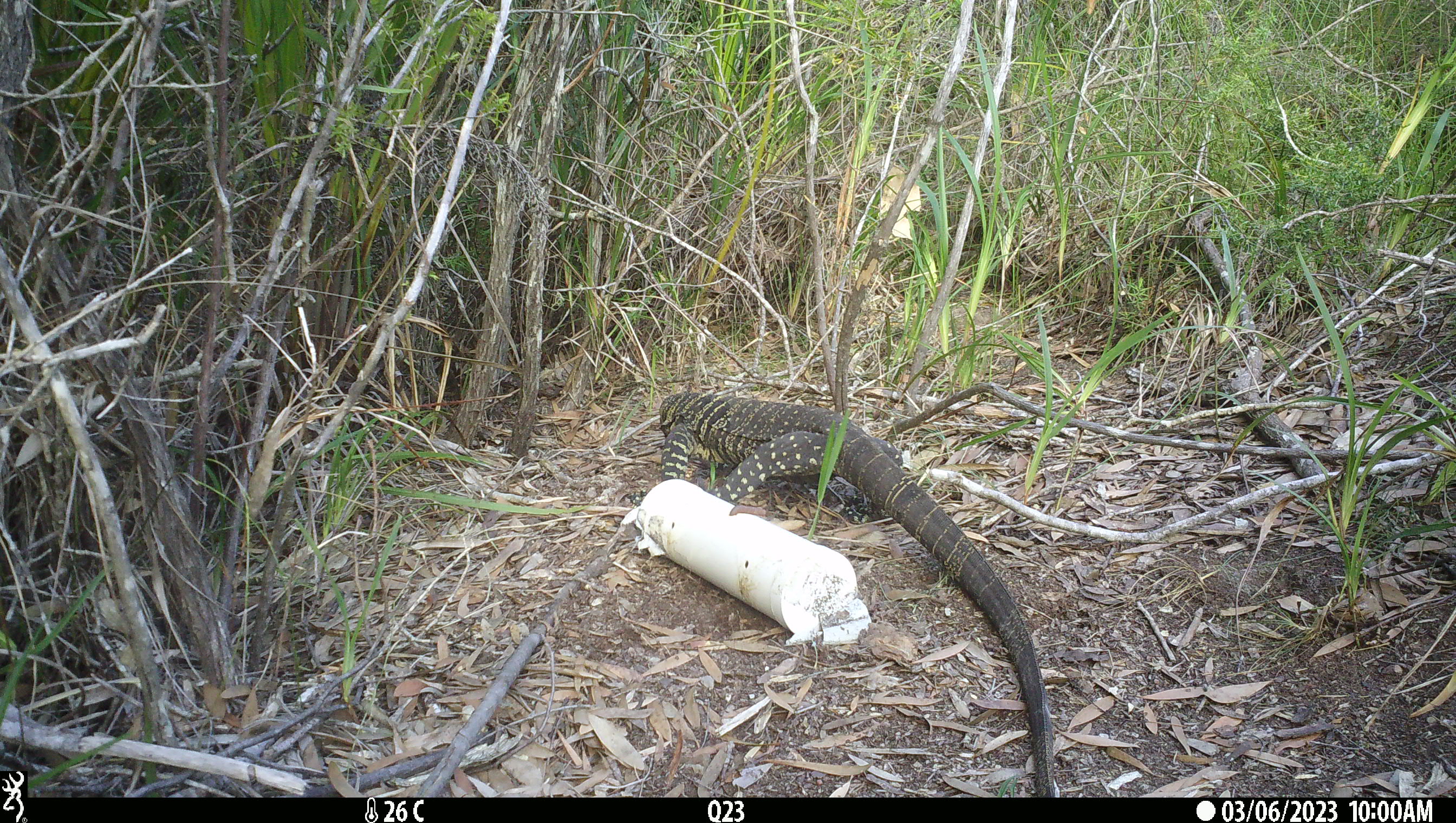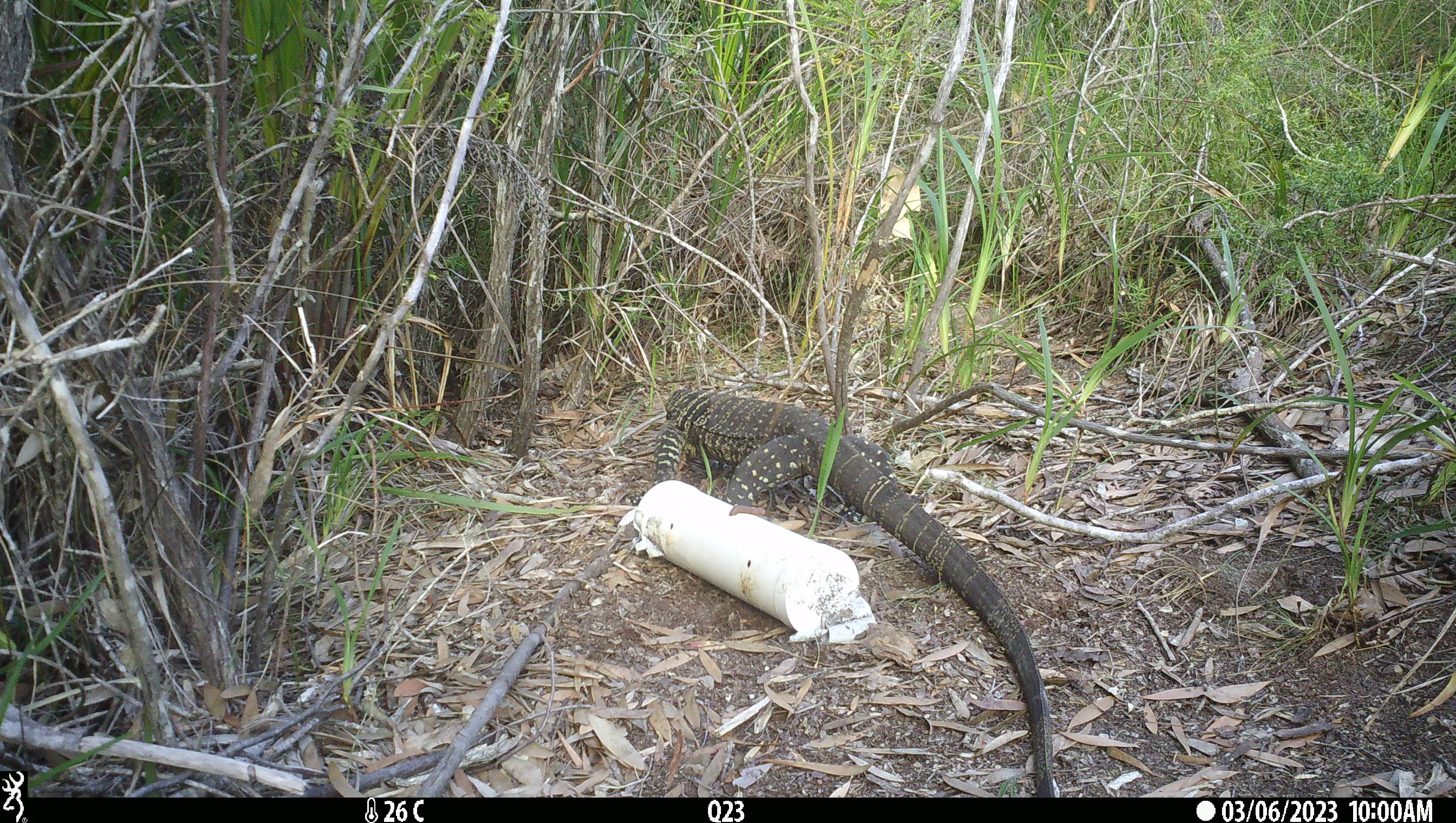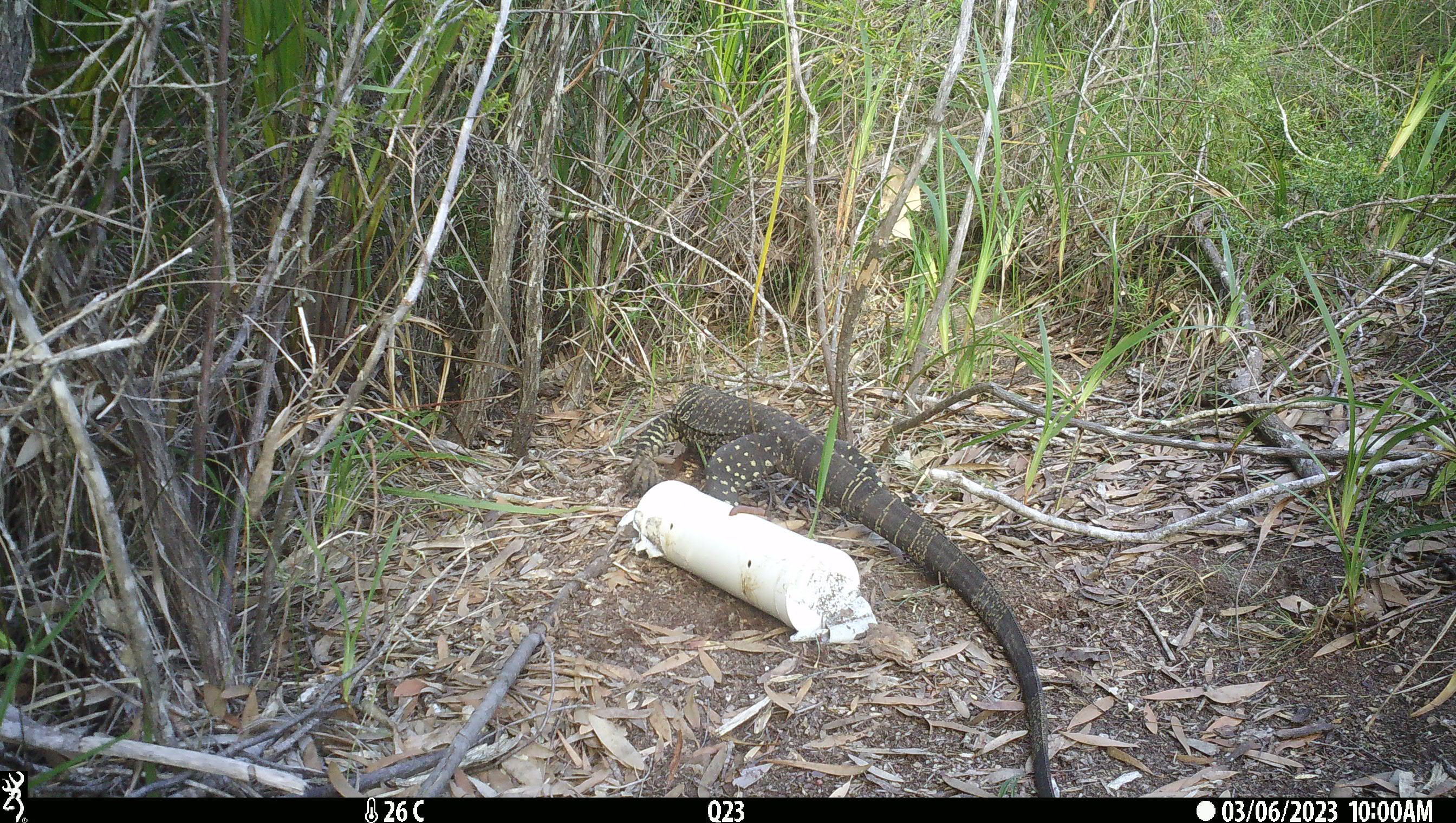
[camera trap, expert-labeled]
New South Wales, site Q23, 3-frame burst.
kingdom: Animalia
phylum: Chordata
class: Reptilia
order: Squamata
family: Varanidae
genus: Varanus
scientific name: Varanus varius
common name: lace monitor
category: goanna